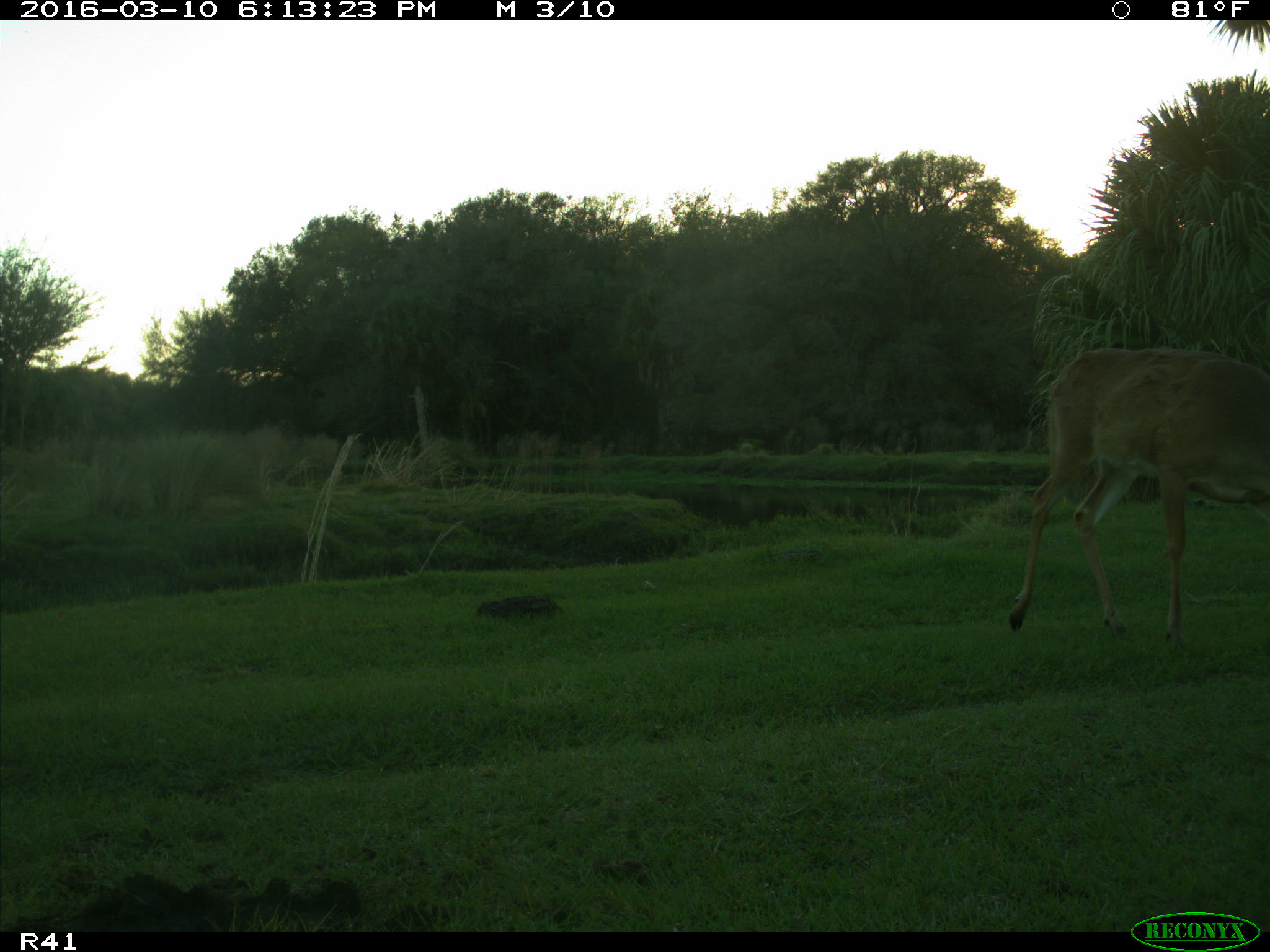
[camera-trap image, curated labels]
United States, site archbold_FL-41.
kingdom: Animalia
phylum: Chordata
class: Mammalia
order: Artiodactyla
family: Cervidae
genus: Odocoileus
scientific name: Odocoileus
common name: deer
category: unidentified deer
Unidentified deer (deer) (Odocoileus).